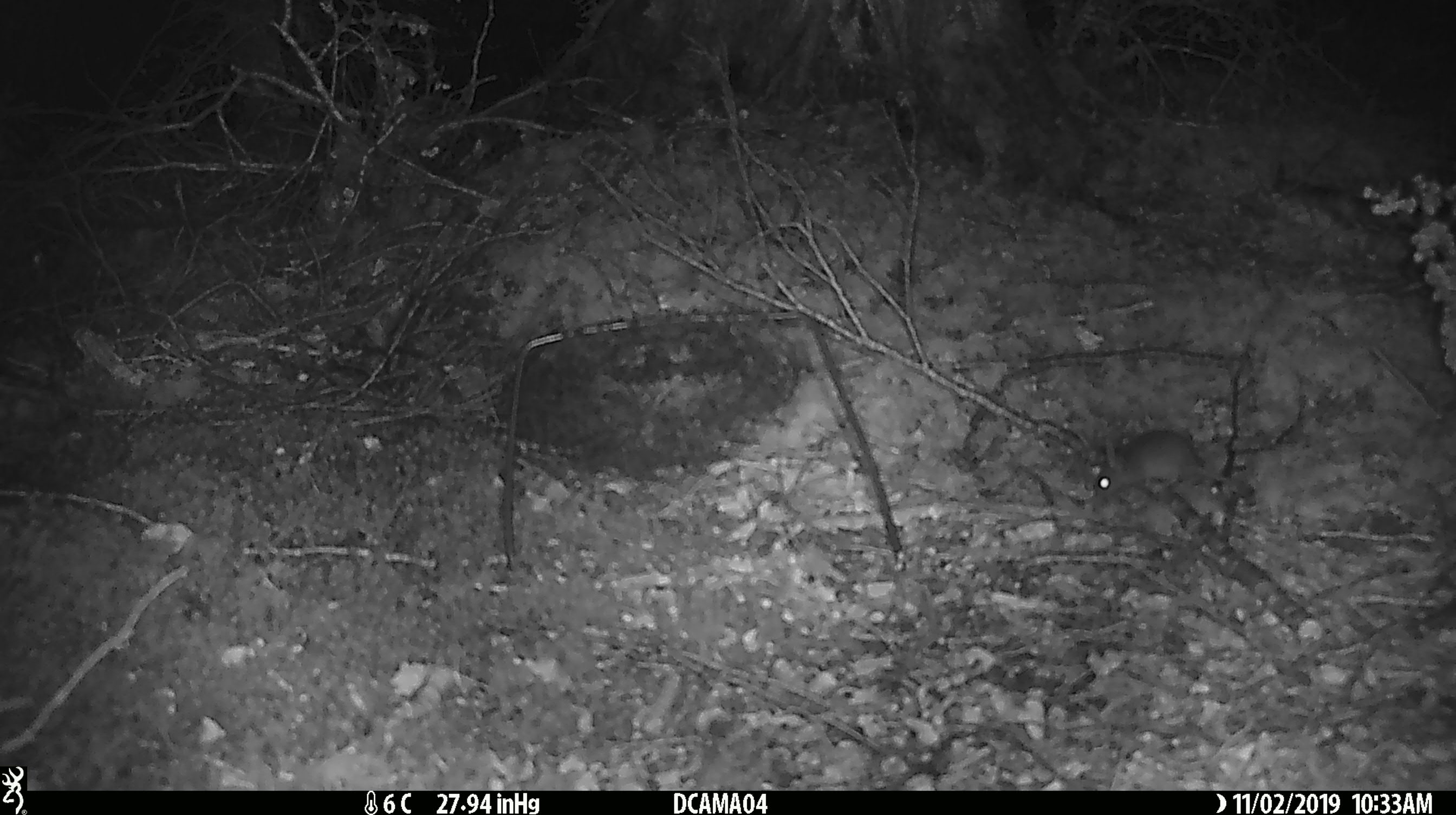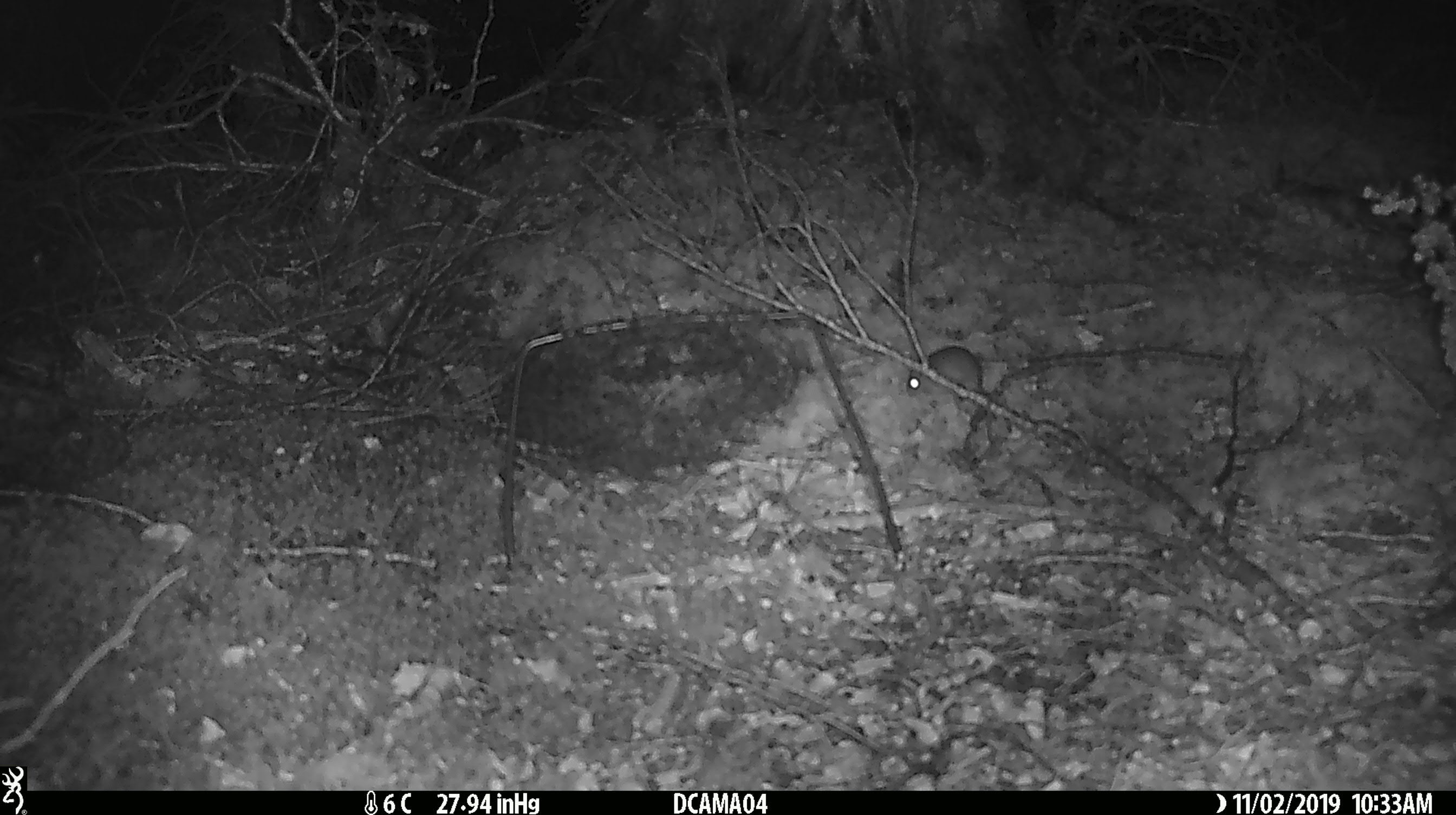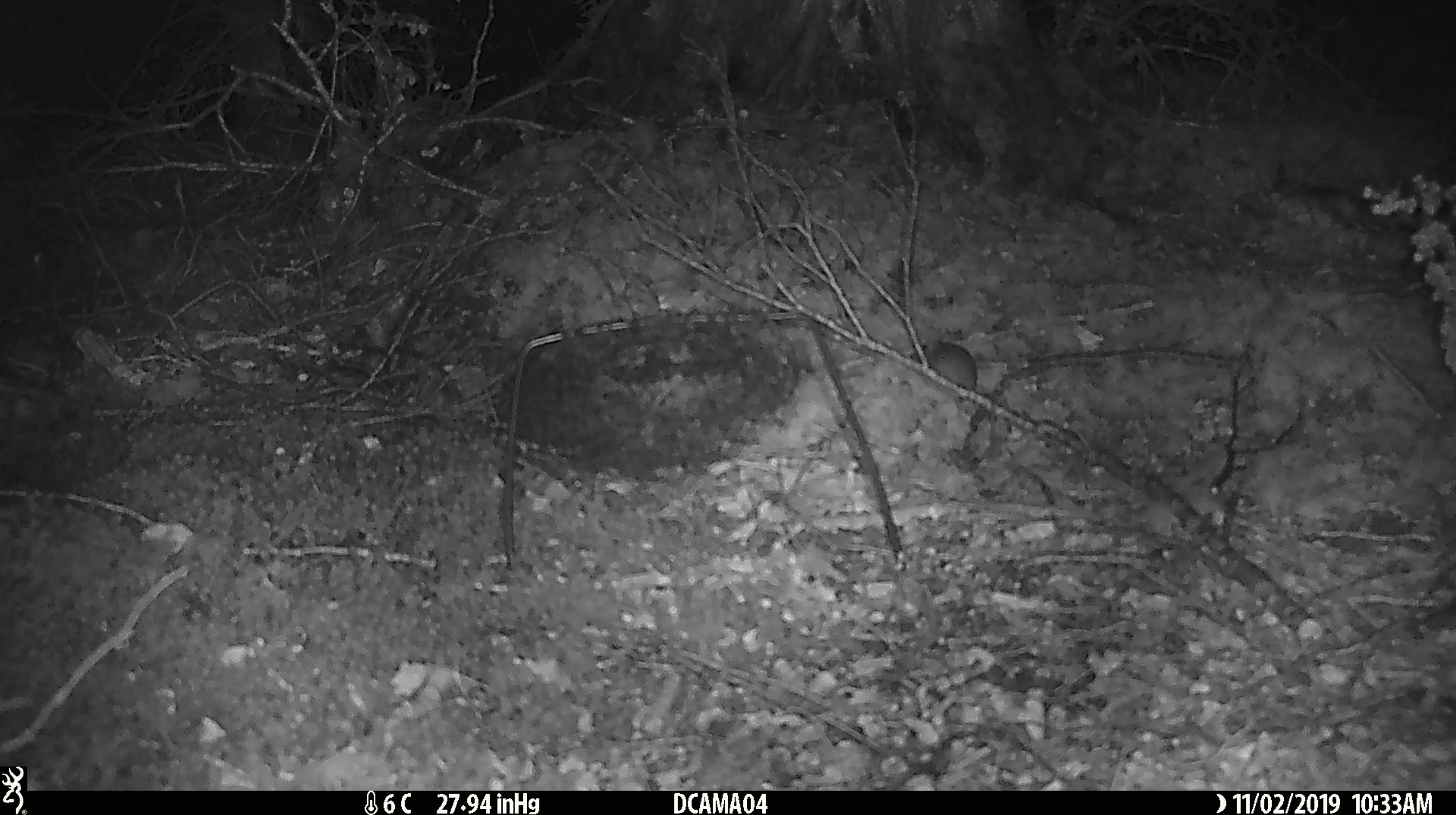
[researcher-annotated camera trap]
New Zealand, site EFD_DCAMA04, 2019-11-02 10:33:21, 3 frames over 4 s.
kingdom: Animalia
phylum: Chordata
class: Mammalia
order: Rodentia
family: Muridae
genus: Mus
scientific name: Mus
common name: mouse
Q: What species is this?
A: Mouse (Mus).